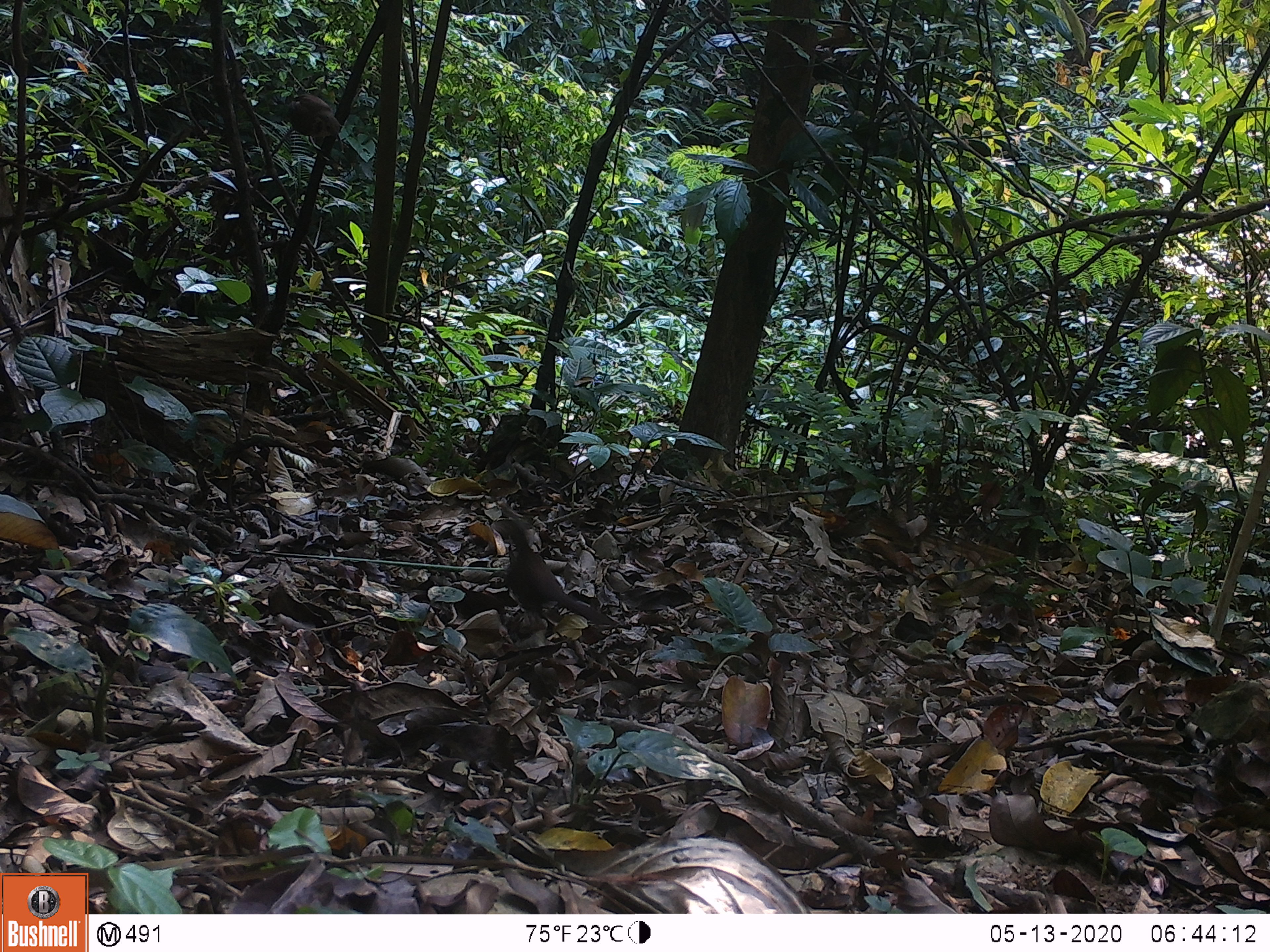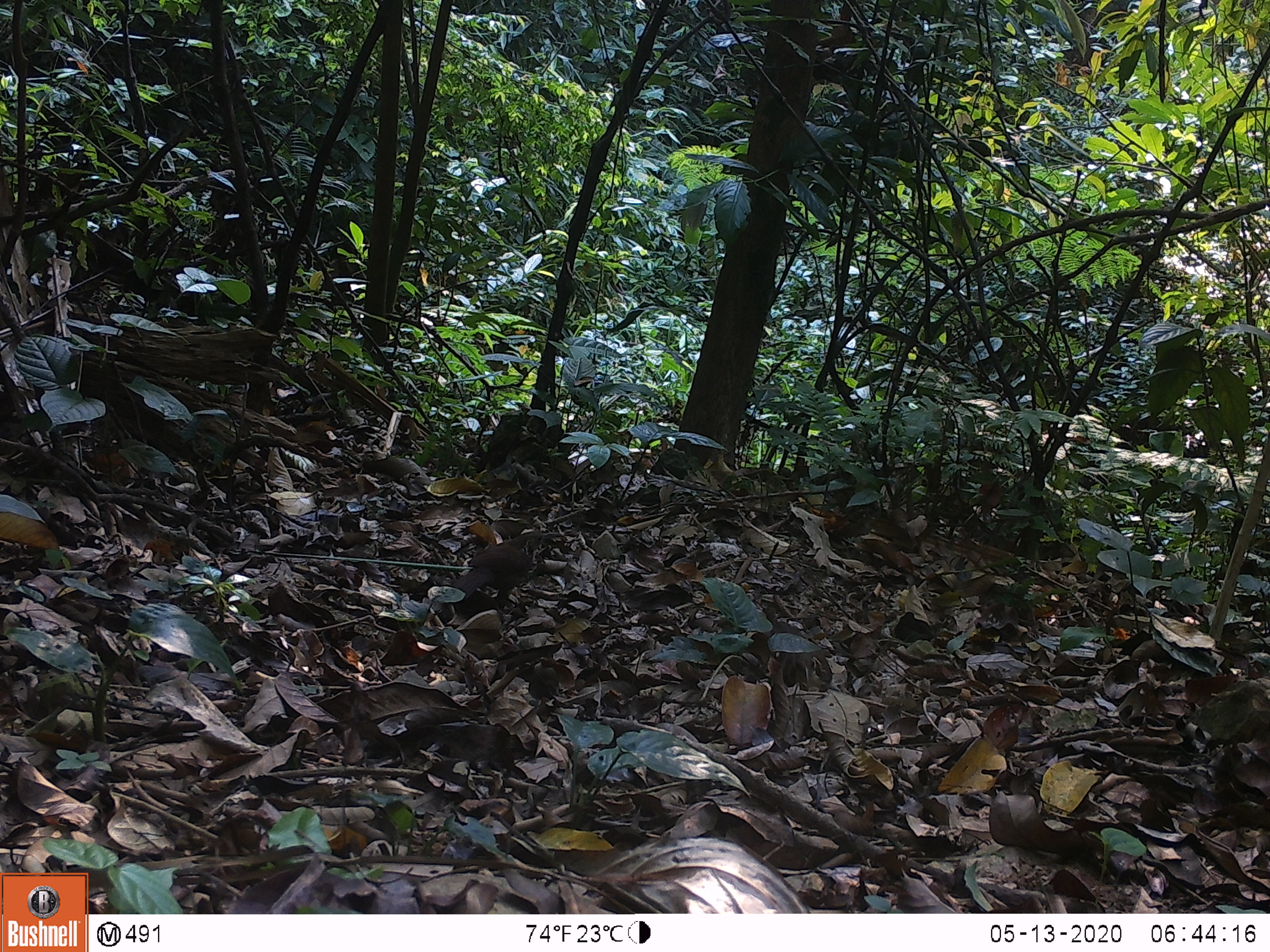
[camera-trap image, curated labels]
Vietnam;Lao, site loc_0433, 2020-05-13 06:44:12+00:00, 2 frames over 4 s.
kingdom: Animalia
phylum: Chordata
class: Aves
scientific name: Aves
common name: bird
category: unidentified bird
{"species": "unidentified bird (bird) (Aves)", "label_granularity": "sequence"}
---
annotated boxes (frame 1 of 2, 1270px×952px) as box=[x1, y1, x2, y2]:
unidentified bird: box=[490, 517, 616, 627]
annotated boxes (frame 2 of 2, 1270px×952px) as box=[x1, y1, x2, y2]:
unidentified bird: box=[443, 529, 561, 607]